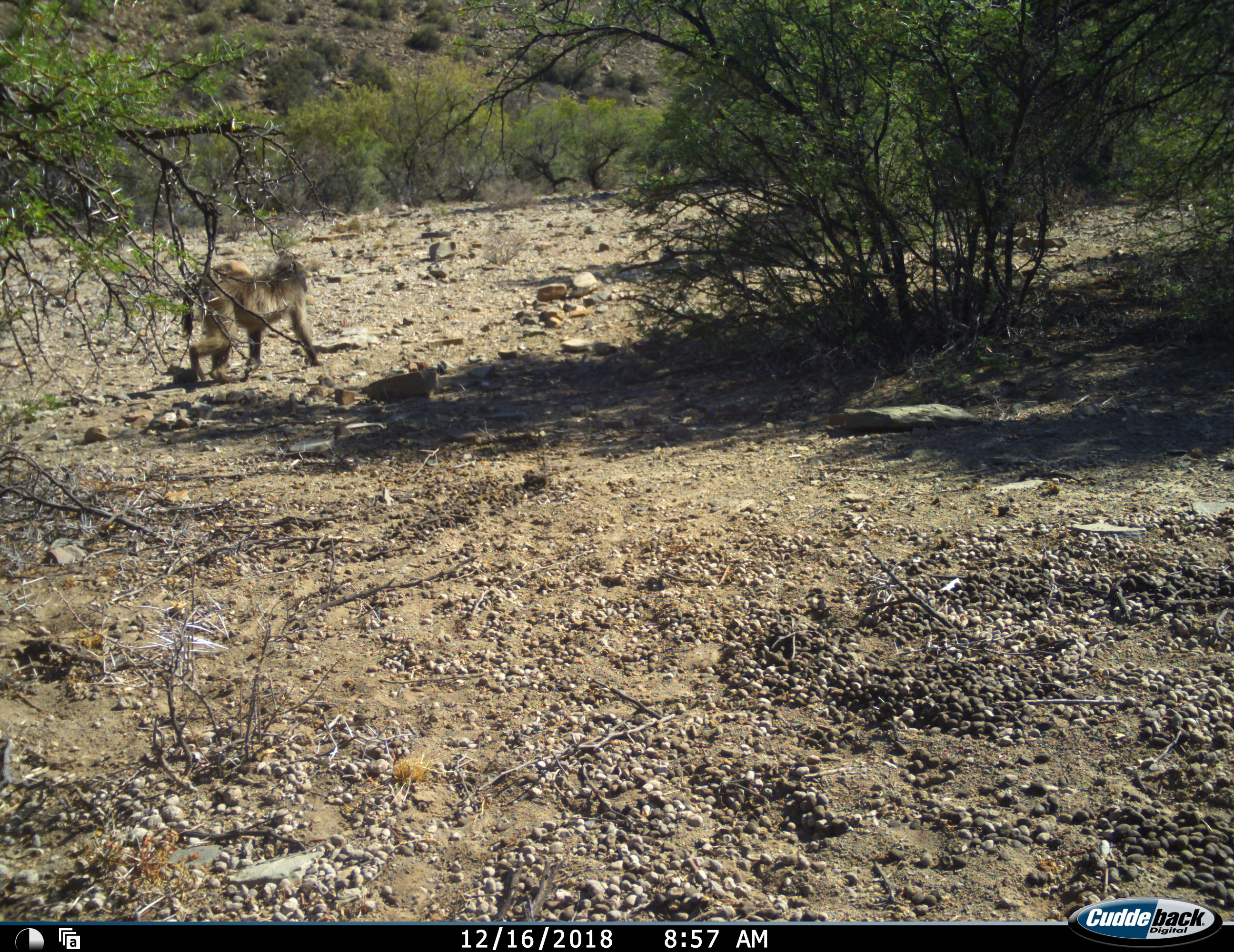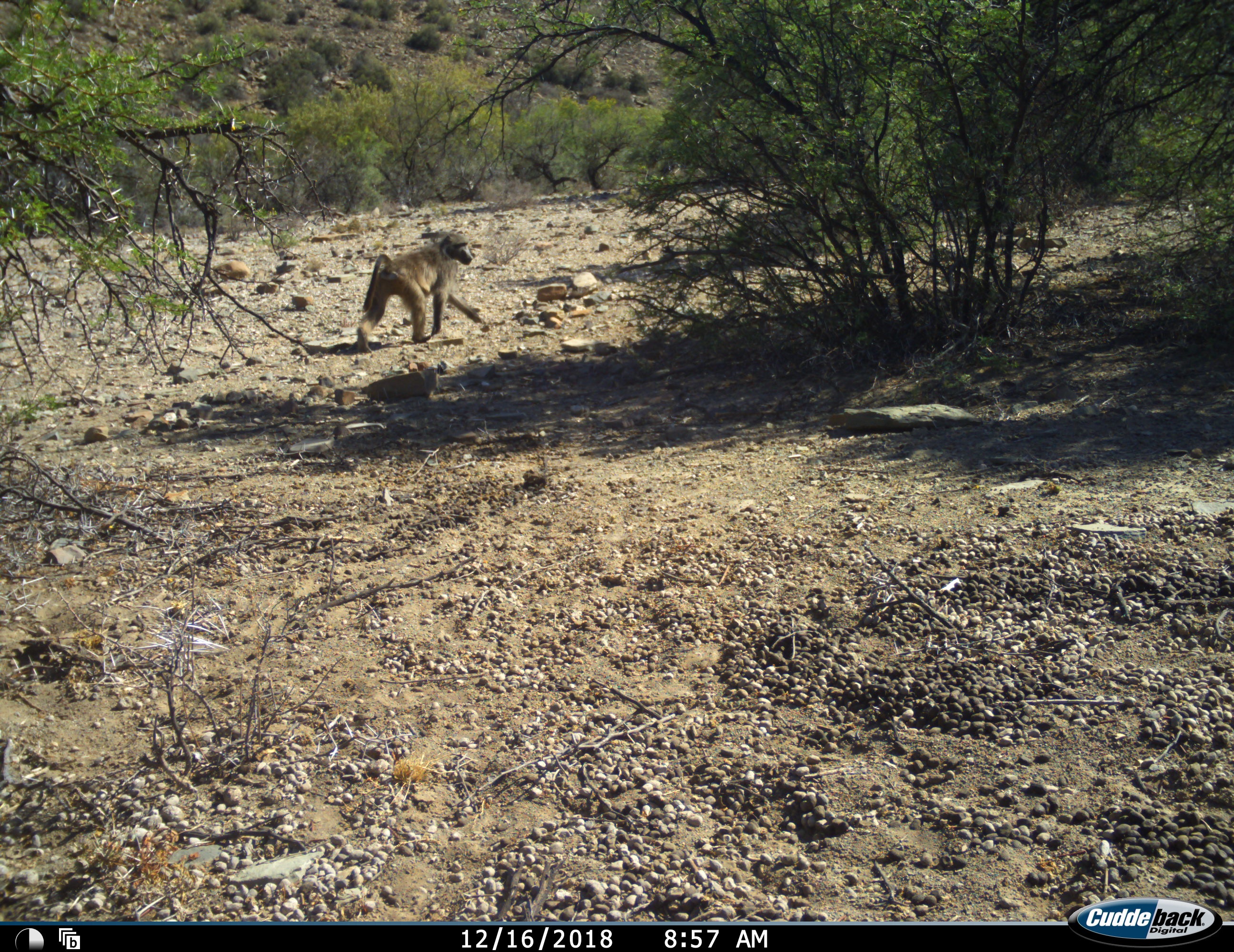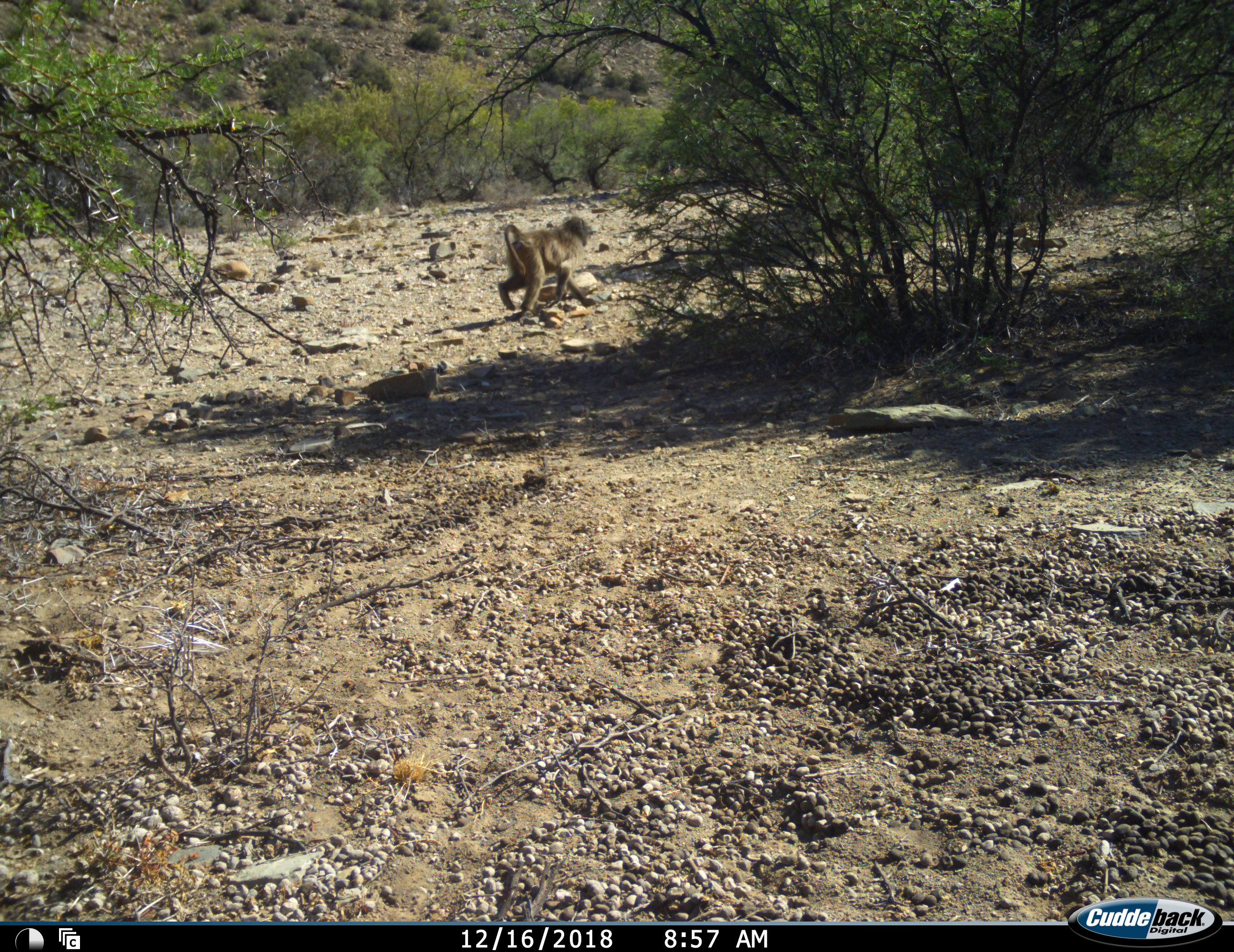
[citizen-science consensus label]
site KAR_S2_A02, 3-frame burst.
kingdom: Animalia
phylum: Chordata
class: Mammalia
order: Primates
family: Cercopithecidae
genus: Papio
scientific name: Papio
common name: baboon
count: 1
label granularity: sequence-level